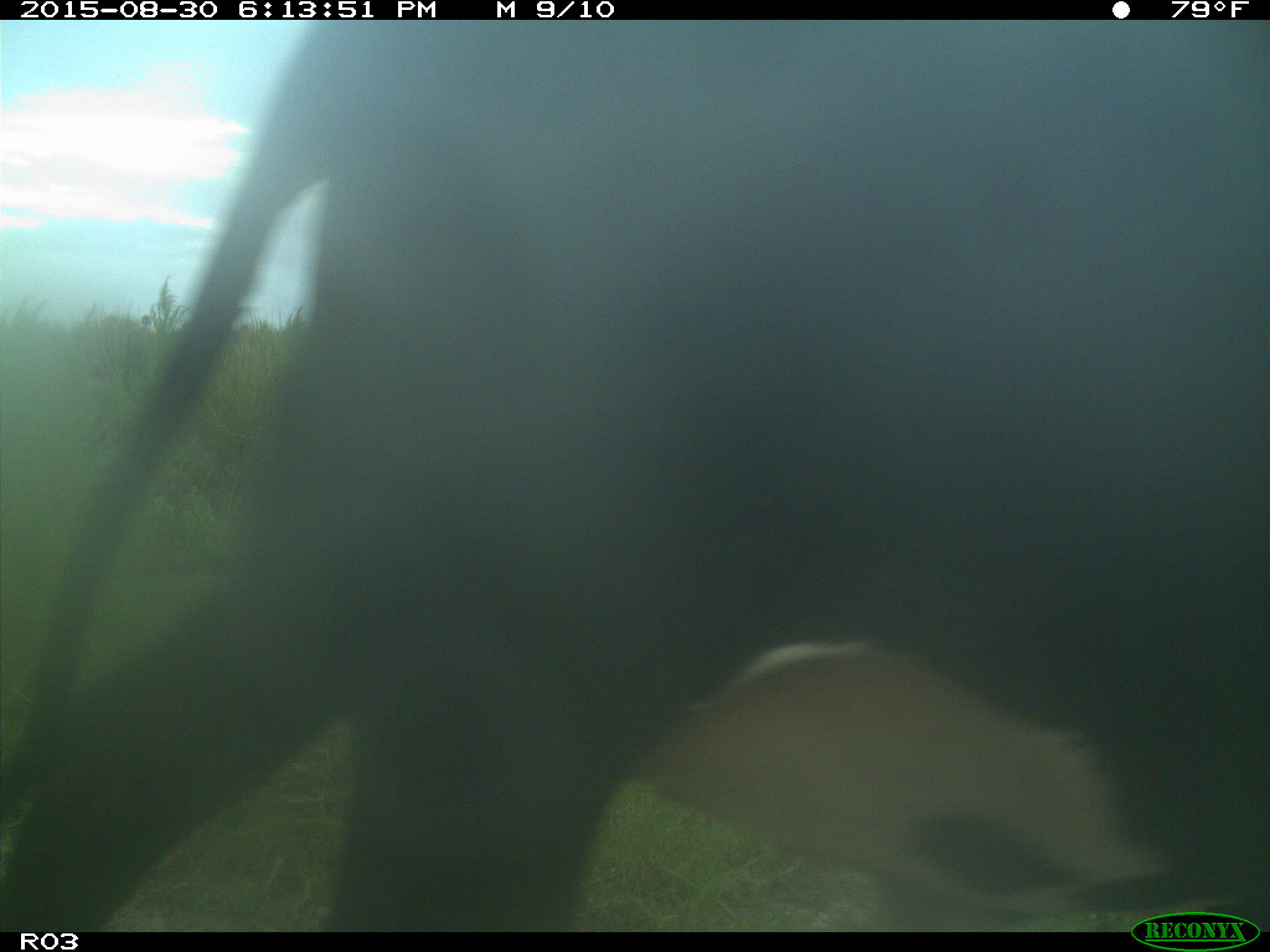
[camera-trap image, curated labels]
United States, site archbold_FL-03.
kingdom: Animalia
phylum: Chordata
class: Mammalia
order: Artiodactyla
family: Bovidae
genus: Bos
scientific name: Bos taurus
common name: domestic cow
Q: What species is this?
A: Bos taurus (domestic cow).